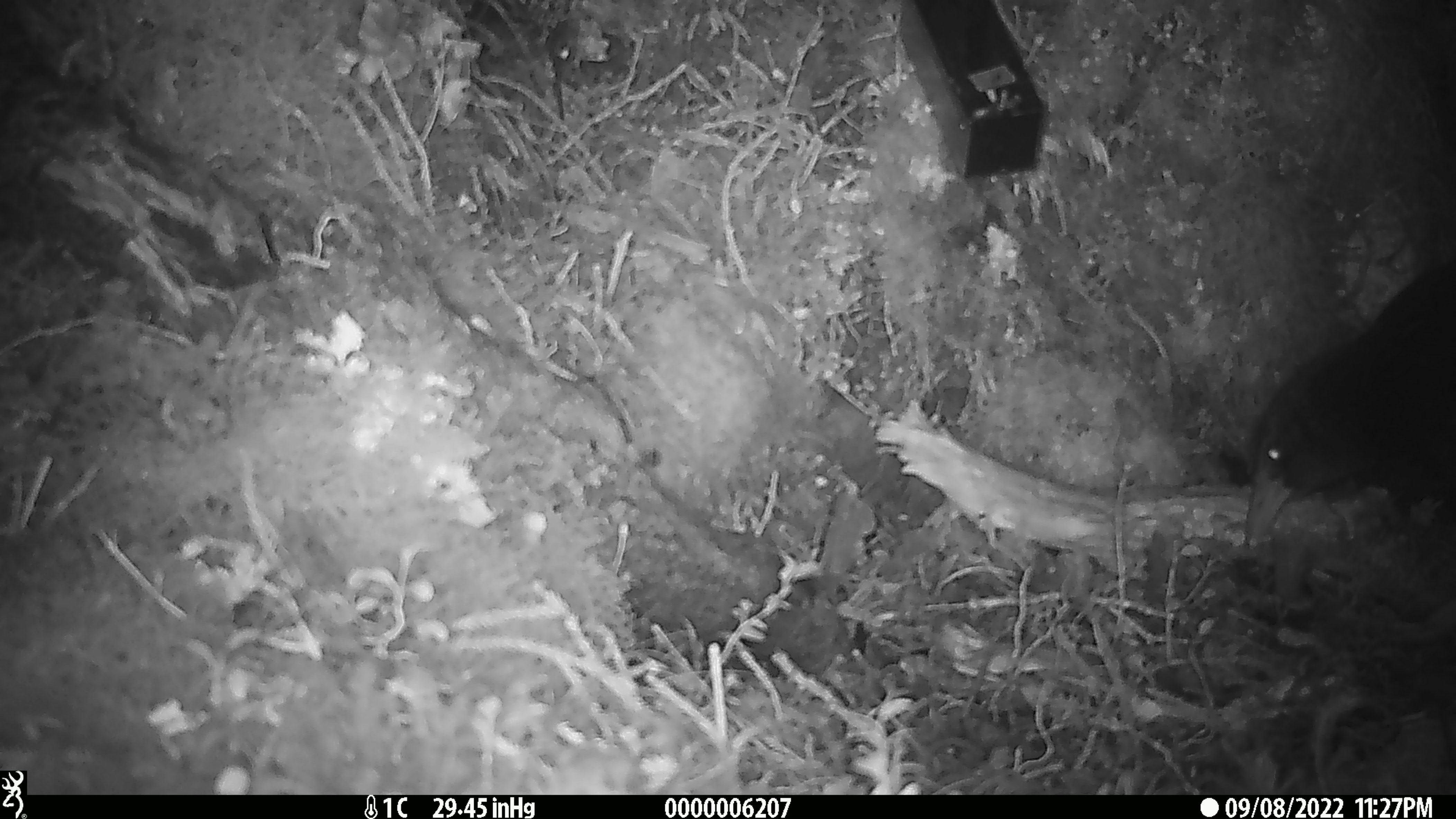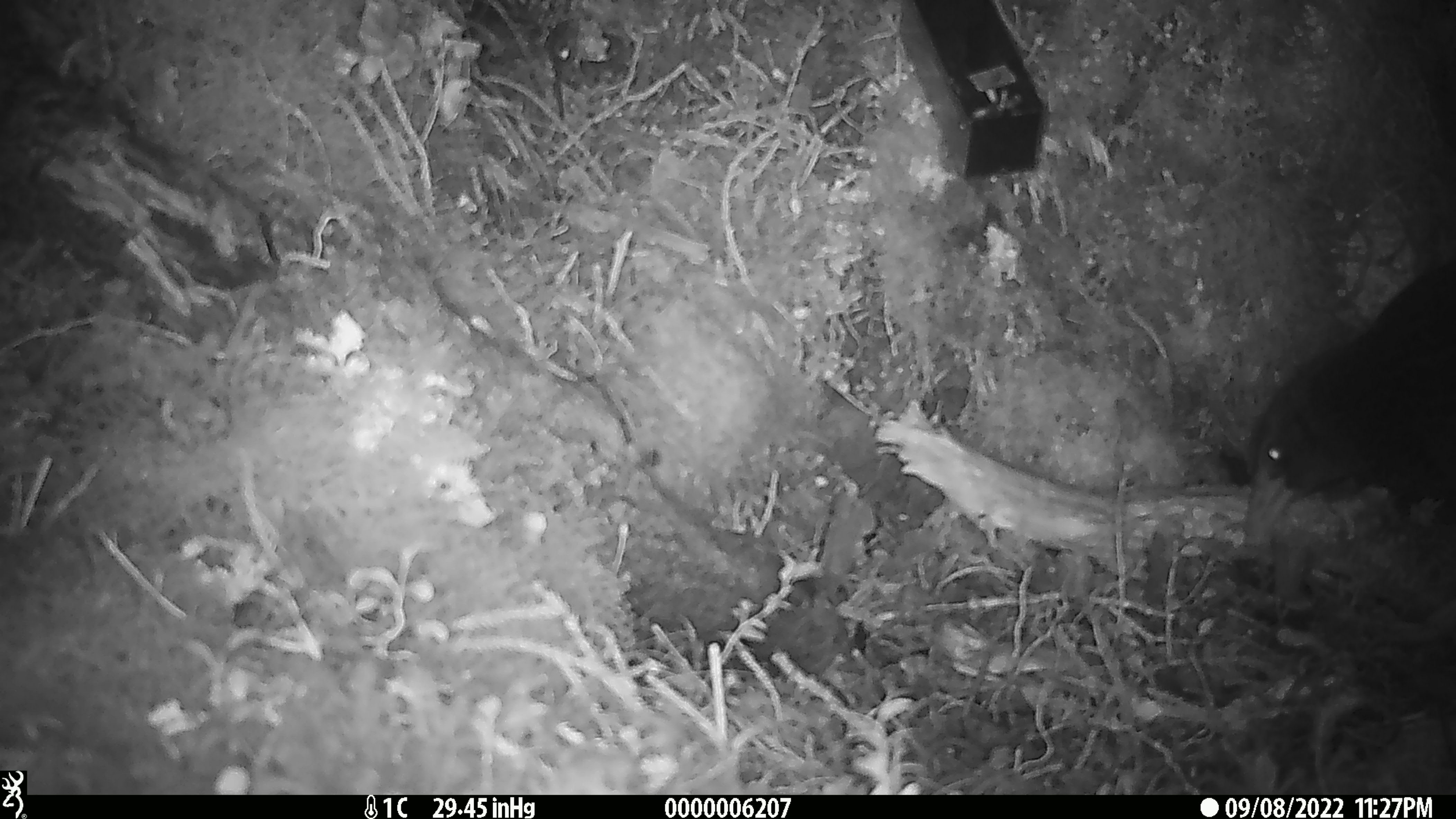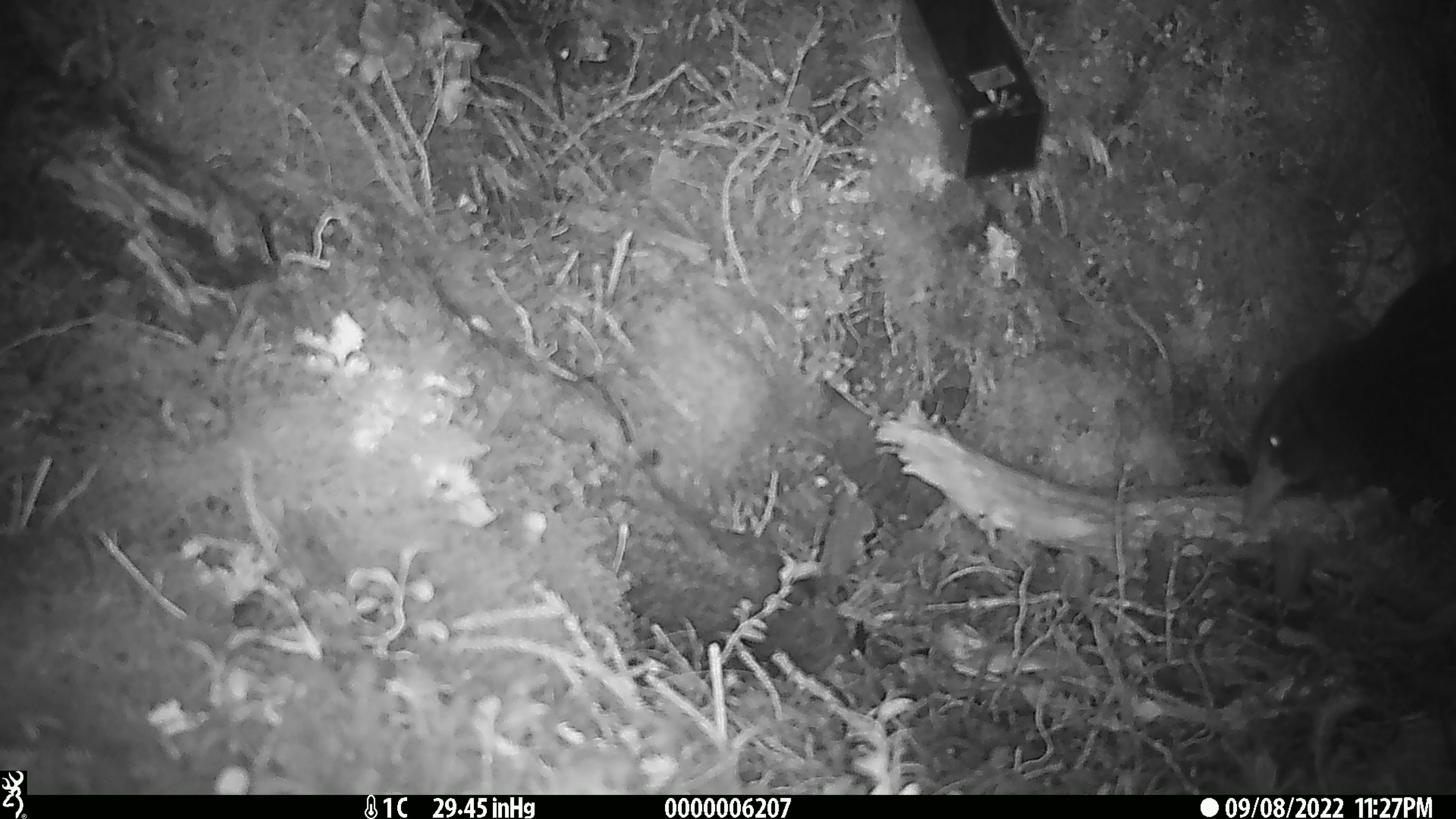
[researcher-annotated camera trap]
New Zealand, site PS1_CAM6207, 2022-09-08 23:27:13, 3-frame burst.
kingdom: Animalia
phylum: Chordata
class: Aves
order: Gruiformes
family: Rallidae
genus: Gallirallus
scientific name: Gallirallus australis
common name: weka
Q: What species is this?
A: Weka (Gallirallus australis).